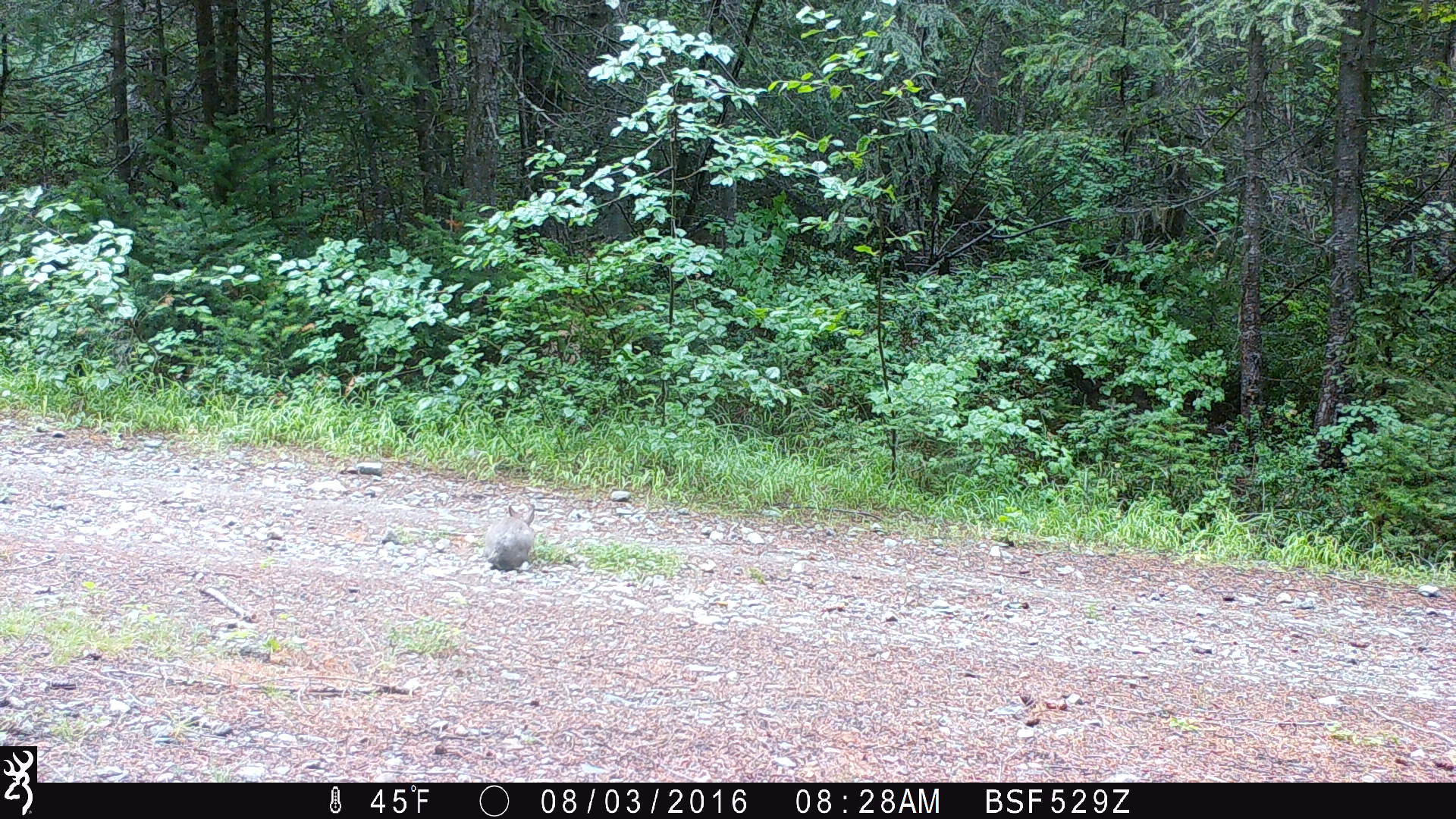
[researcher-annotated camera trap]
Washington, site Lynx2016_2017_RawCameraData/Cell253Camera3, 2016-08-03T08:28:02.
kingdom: Animalia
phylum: Chordata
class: Mammalia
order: Lagomorpha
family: Leporidae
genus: Lepus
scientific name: Lepus americanus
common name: snowshoe hare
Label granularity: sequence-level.